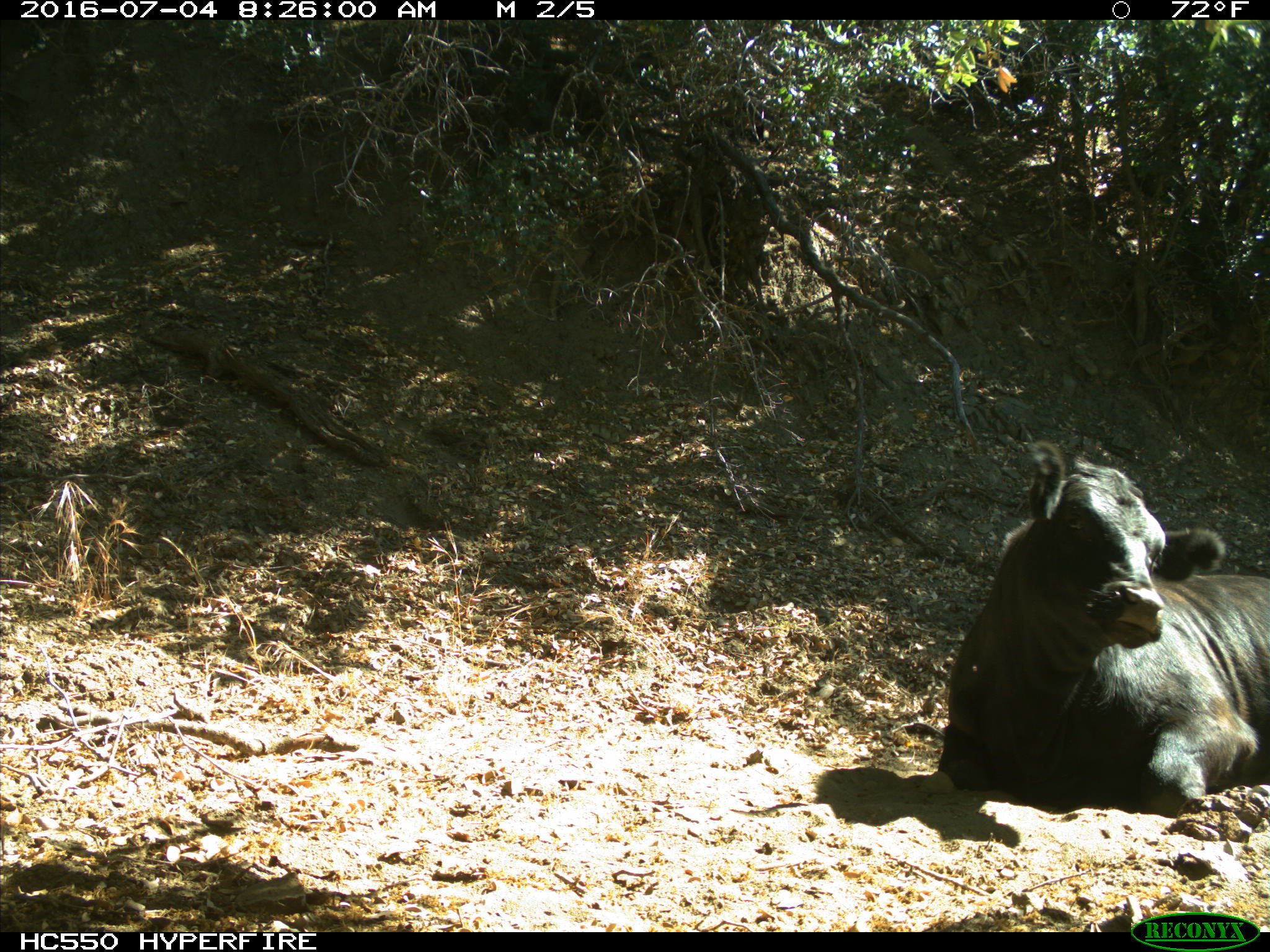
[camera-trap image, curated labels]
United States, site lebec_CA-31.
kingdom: Animalia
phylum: Chordata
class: Mammalia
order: Artiodactyla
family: Bovidae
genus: Bos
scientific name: Bos taurus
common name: domestic cow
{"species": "Bos taurus (domestic cow)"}